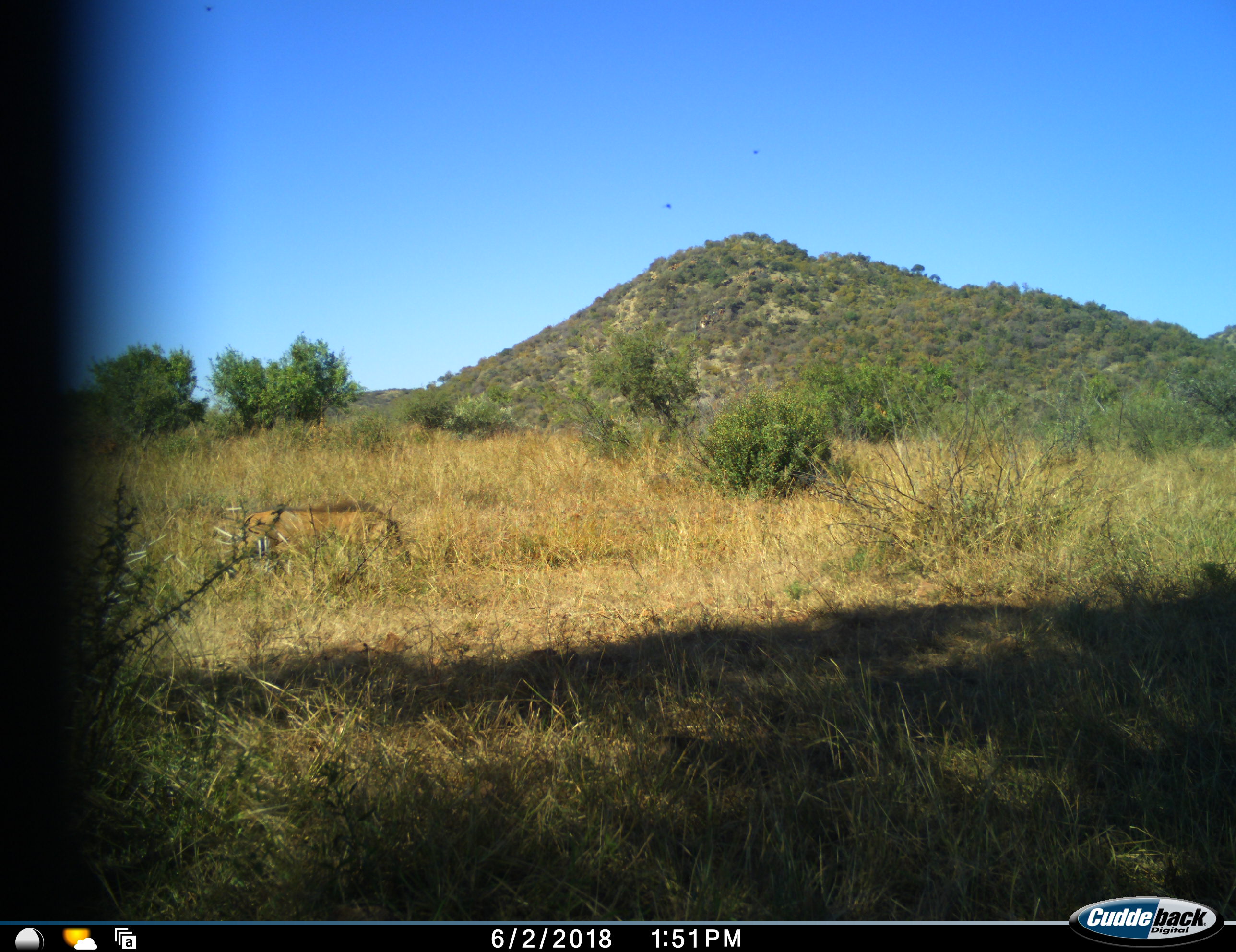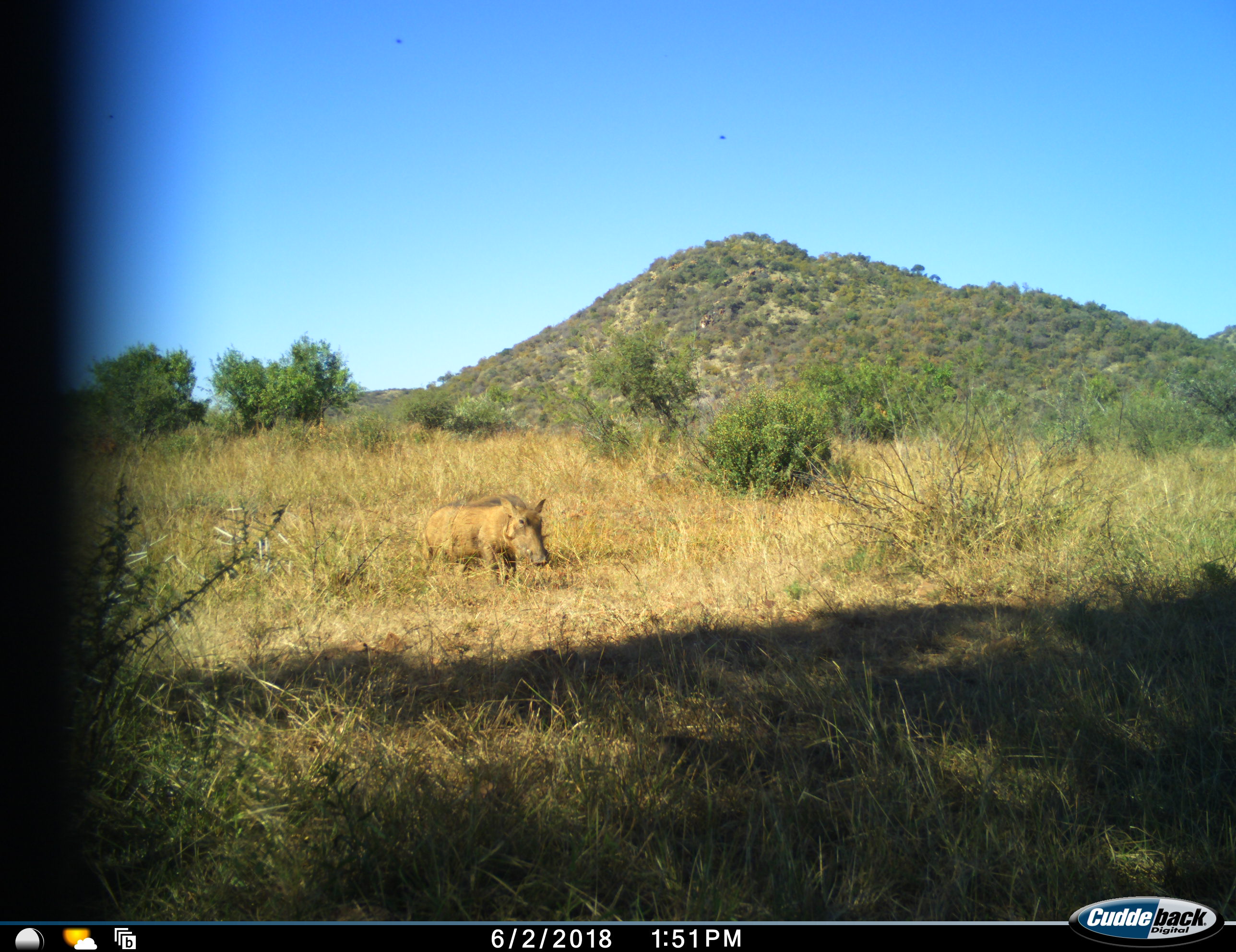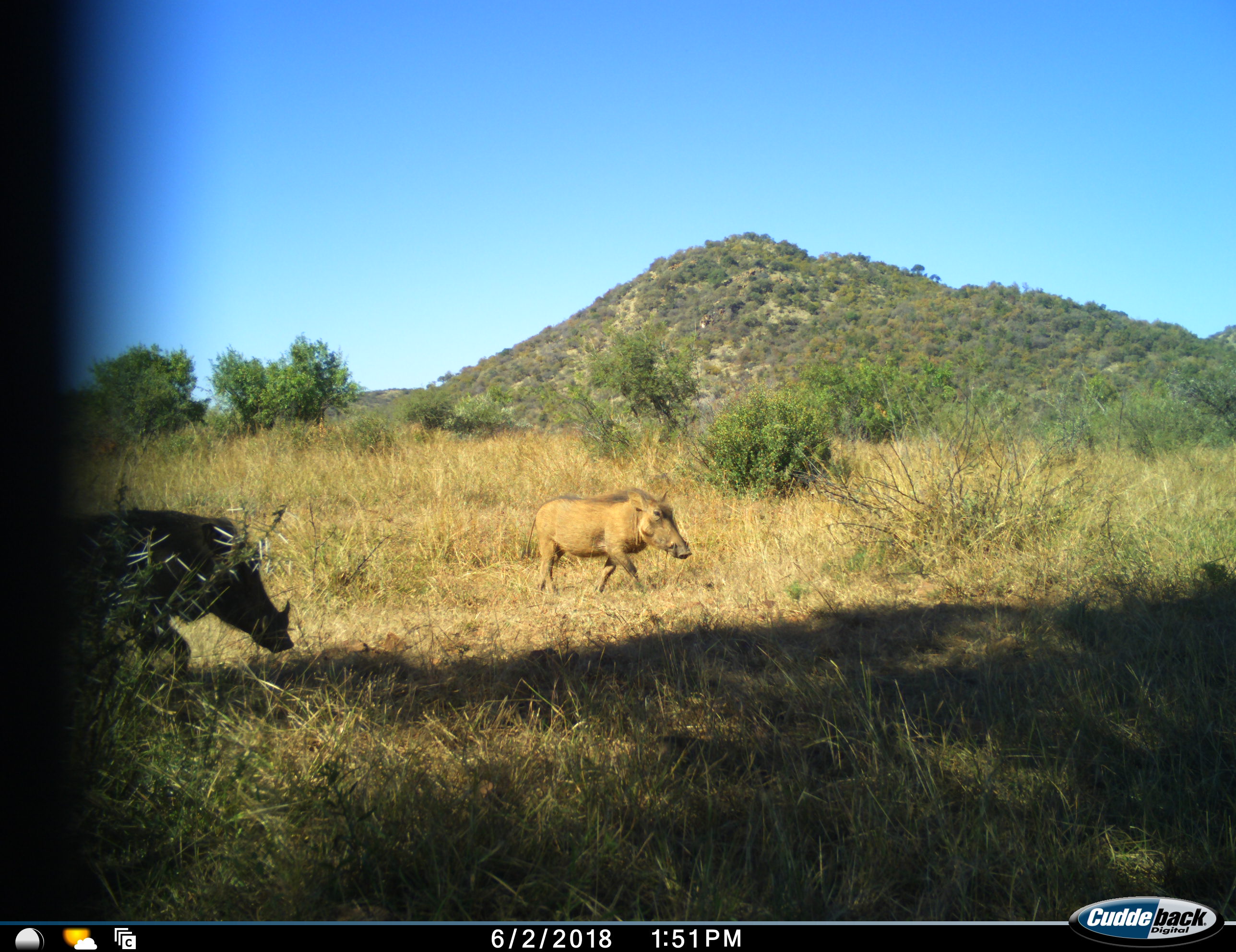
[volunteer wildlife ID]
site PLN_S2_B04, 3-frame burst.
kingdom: Animalia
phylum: Chordata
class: Mammalia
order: Artiodactyla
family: Suidae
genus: Phacochoerus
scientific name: Phacochoerus africanus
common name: warthog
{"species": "warthog (Phacochoerus africanus)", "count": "2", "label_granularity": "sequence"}